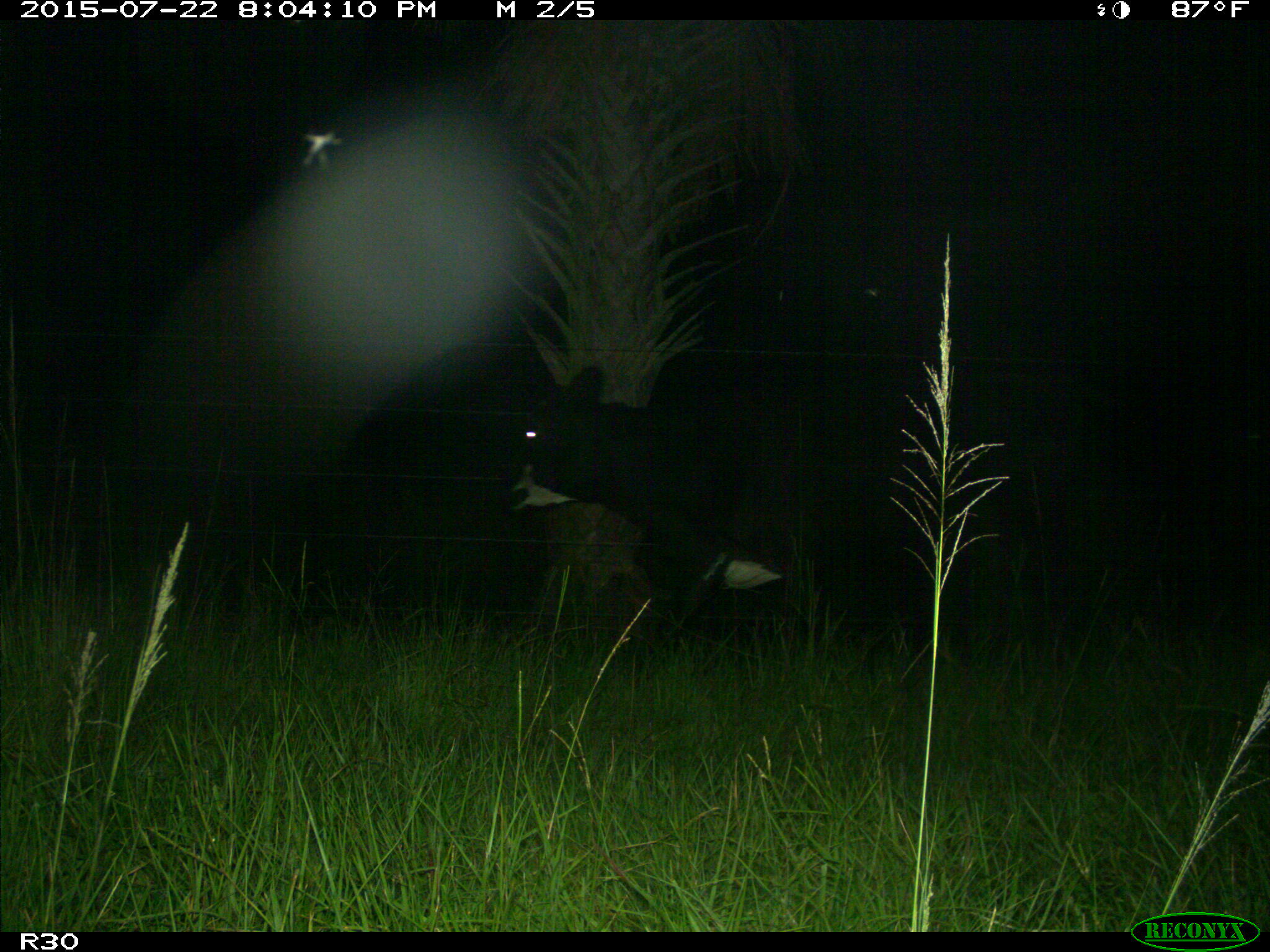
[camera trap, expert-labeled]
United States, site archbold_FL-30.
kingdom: Animalia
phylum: Chordata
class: Mammalia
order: Artiodactyla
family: Bovidae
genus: Bos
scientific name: Bos taurus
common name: domestic cow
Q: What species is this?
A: Bos taurus (domestic cow).